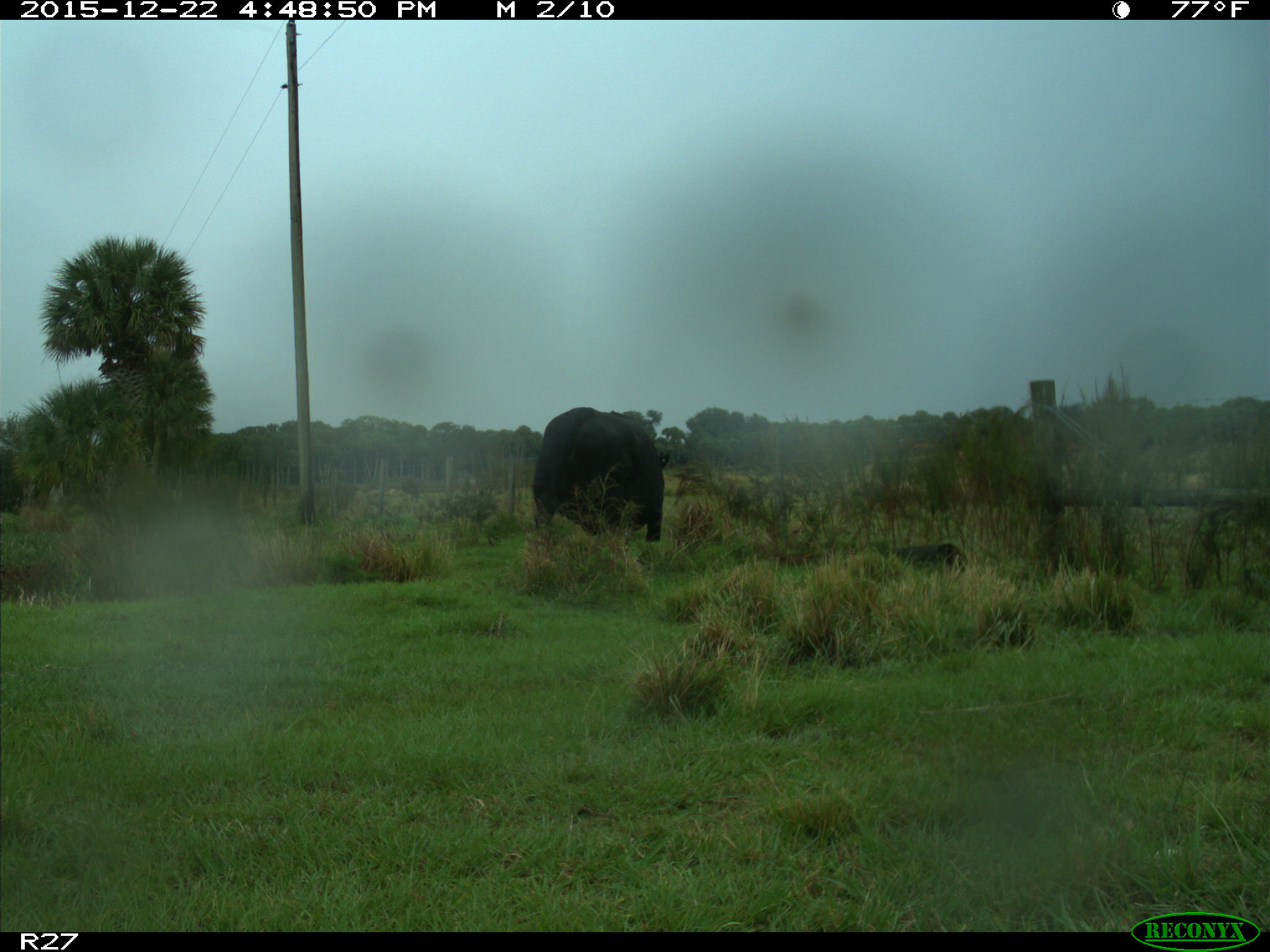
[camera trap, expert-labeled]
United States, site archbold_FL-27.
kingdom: Animalia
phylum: Chordata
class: Mammalia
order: Artiodactyla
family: Bovidae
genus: Bos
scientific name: Bos taurus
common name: domestic cow